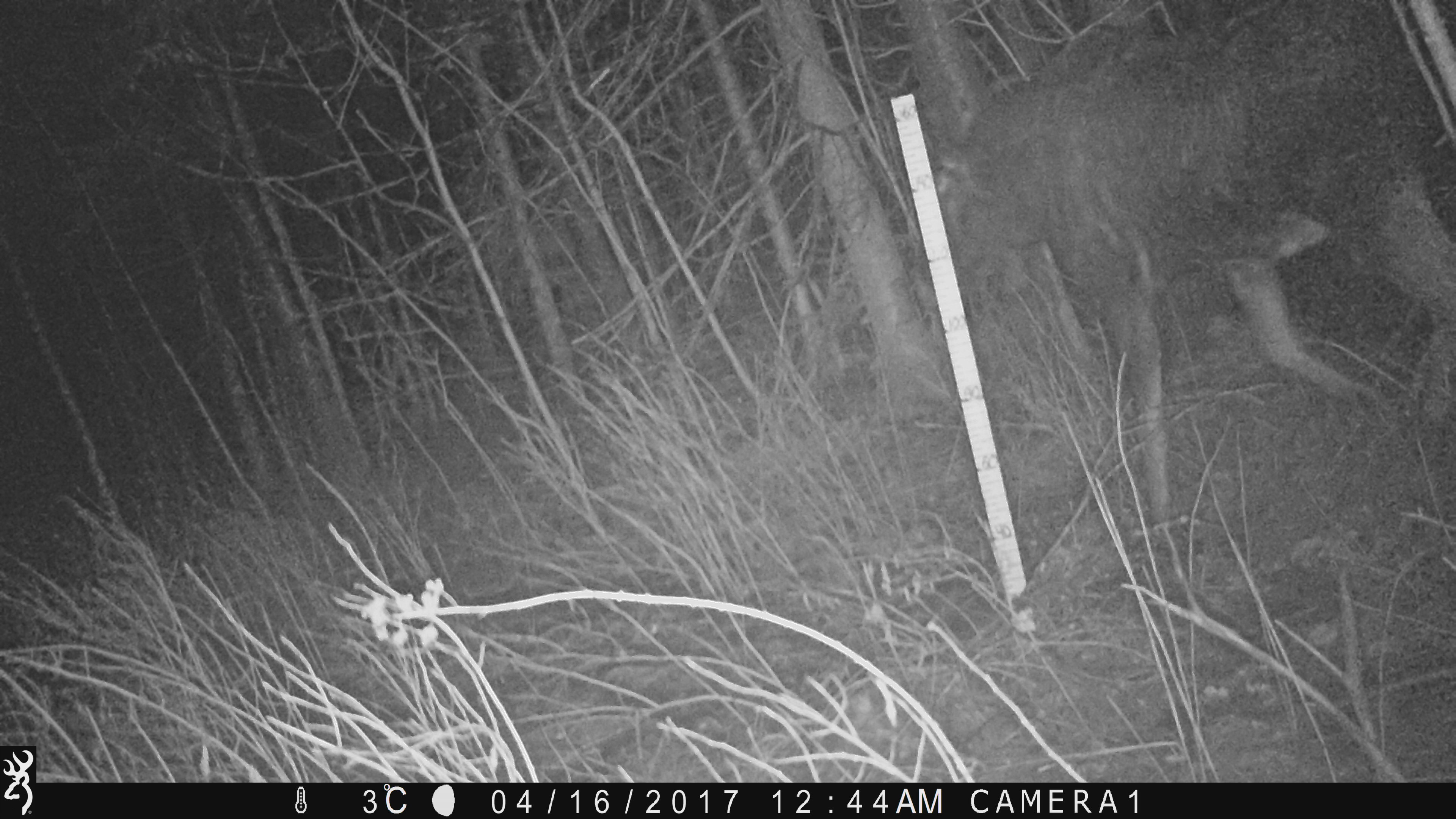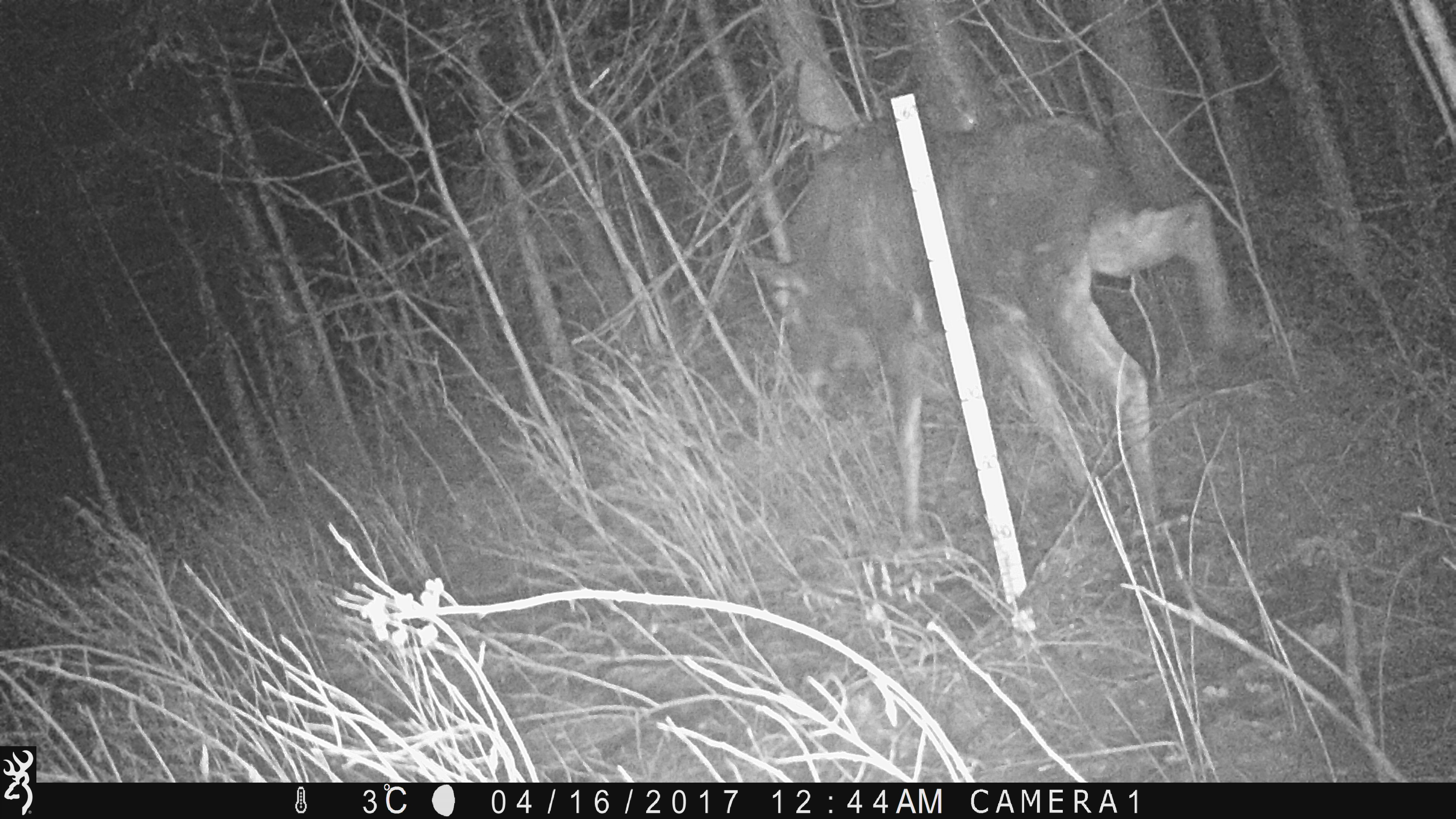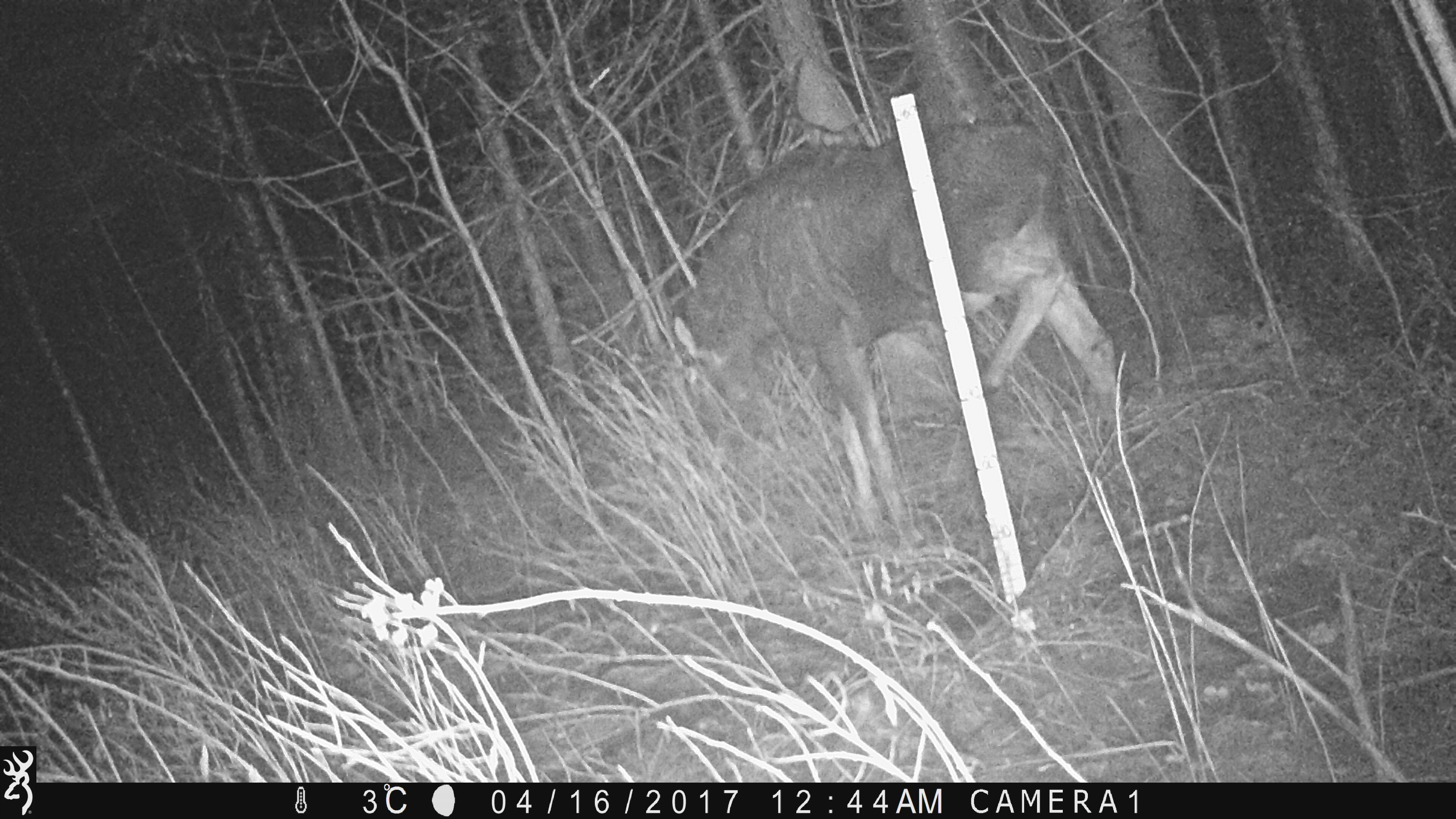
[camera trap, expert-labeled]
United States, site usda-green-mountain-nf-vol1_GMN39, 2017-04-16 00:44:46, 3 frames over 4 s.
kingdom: Animalia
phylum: Chordata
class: Mammalia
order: Artiodactyla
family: Cervidae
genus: Alces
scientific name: Alces alces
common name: moose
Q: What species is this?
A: Moose (Alces alces).